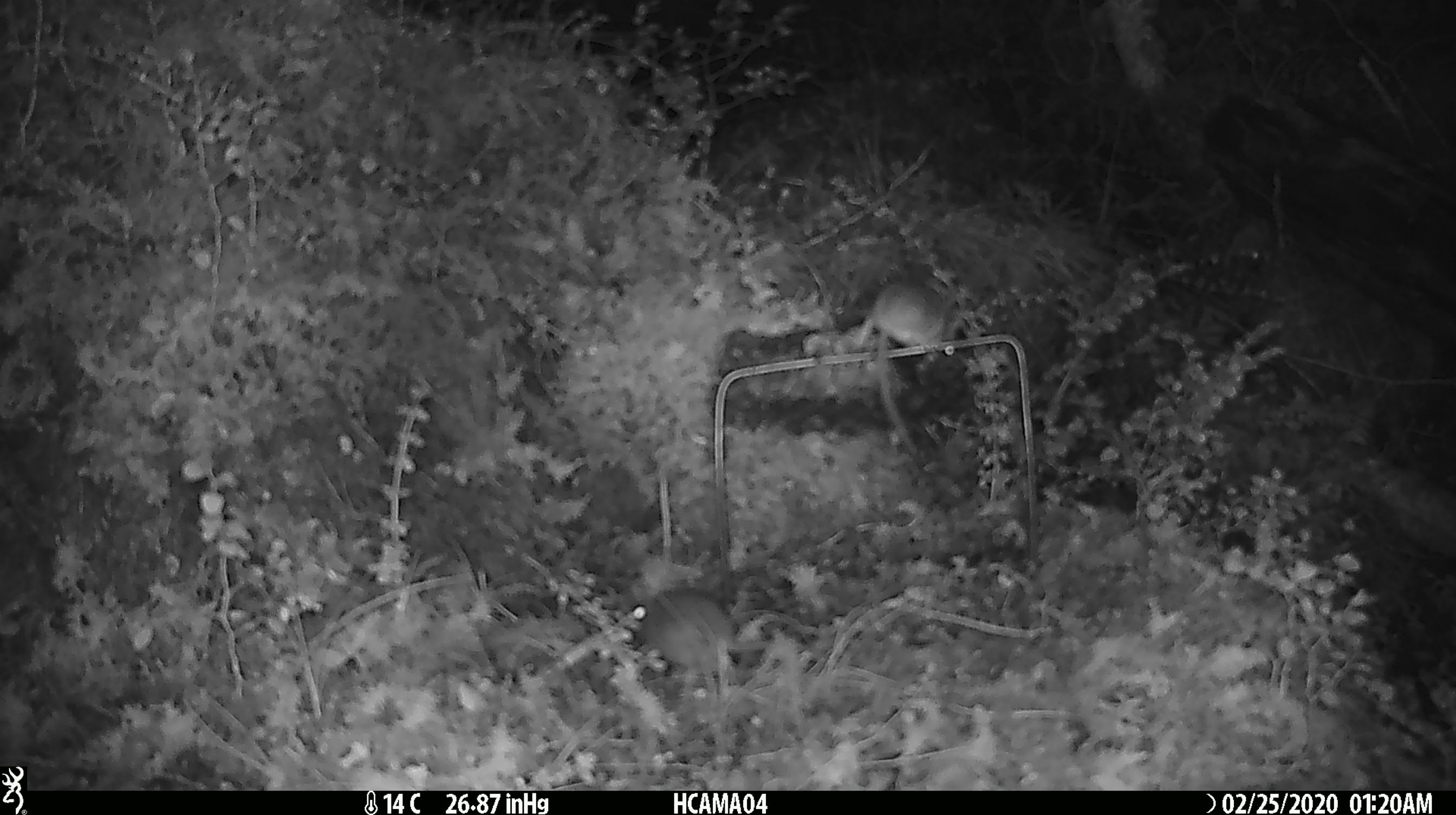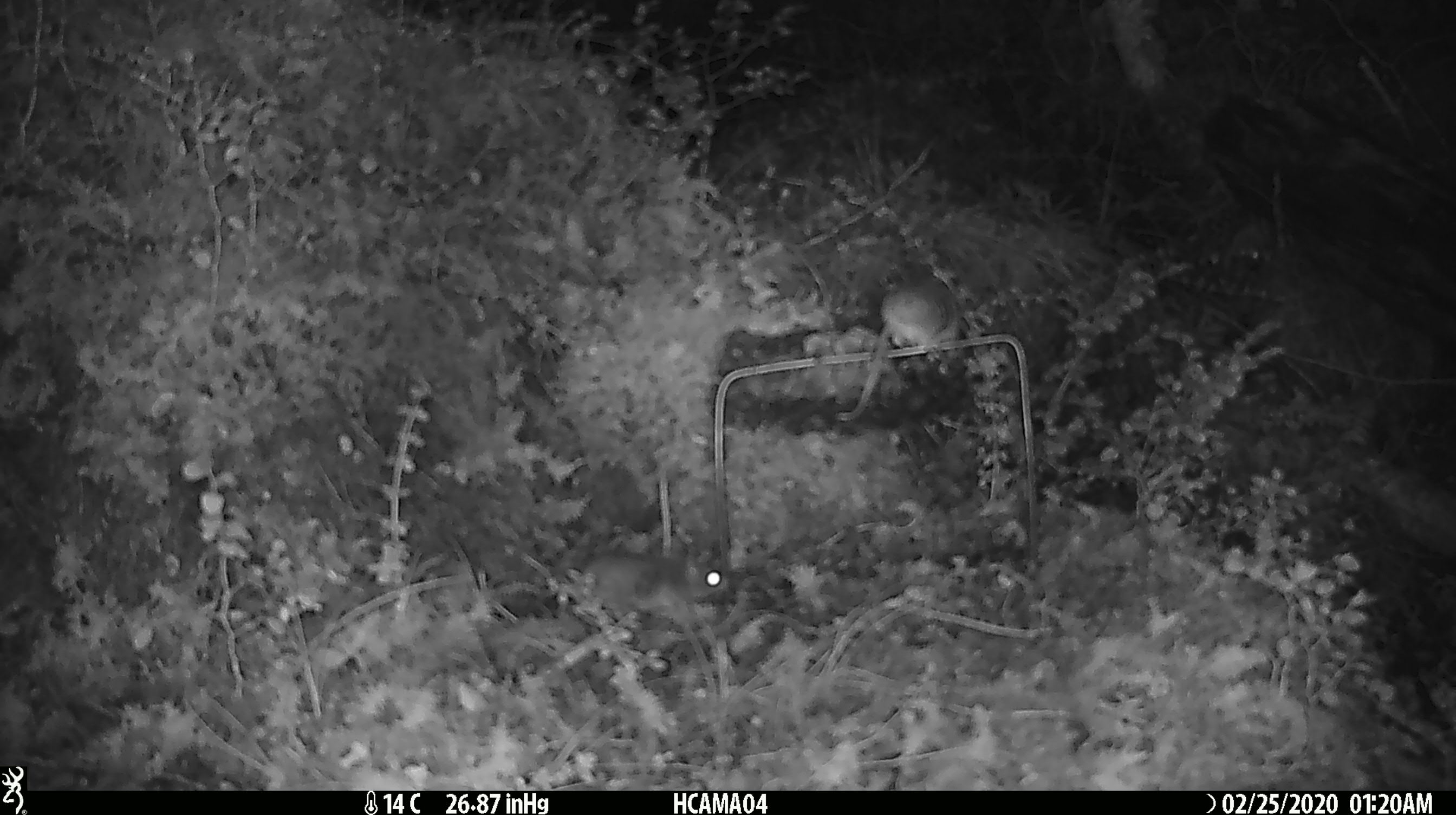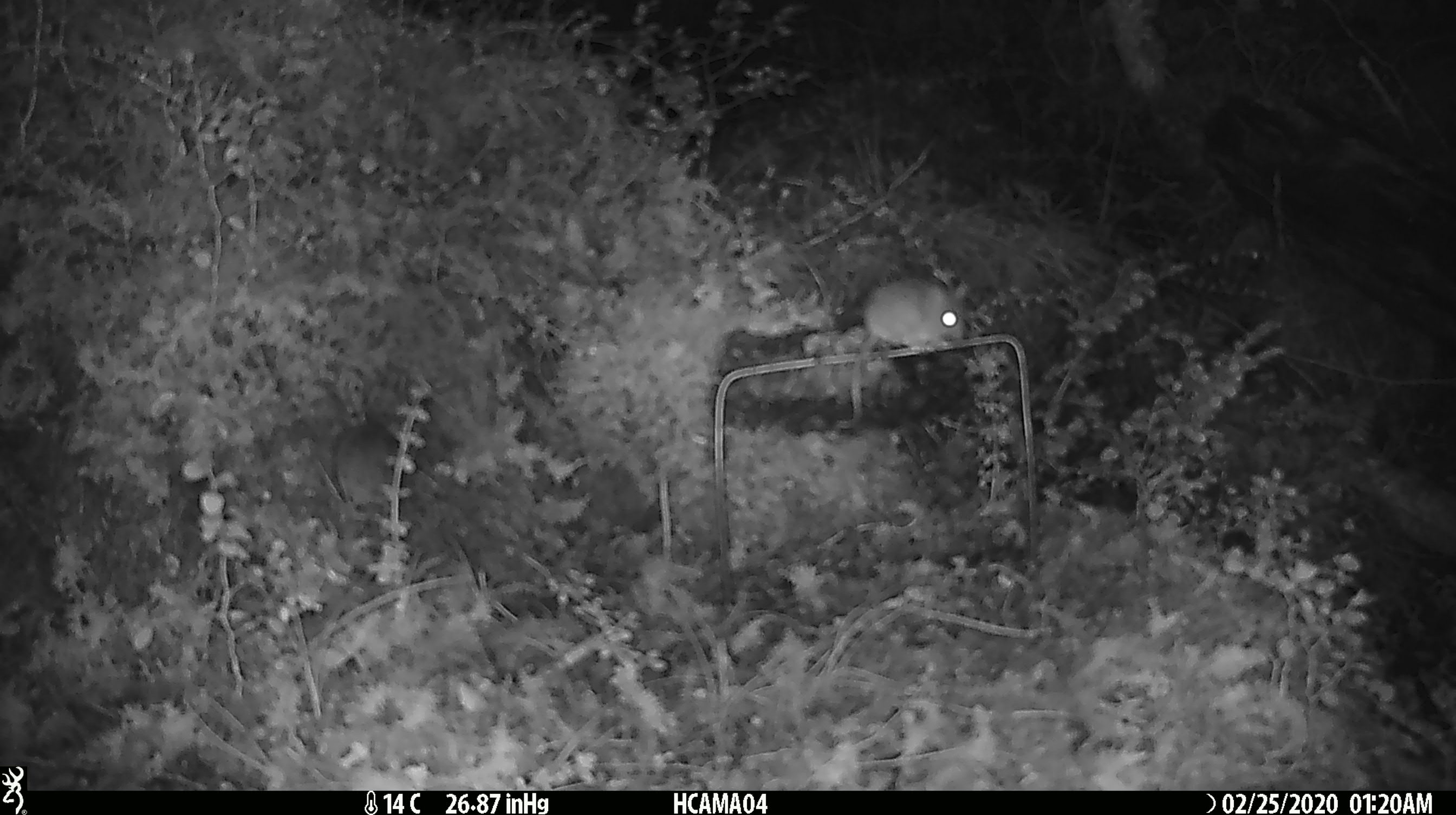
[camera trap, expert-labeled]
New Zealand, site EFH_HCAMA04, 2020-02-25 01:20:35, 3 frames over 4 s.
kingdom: Animalia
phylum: Chordata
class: Mammalia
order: Rodentia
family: Muridae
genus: Mus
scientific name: Mus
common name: mouse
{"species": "mouse (Mus)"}